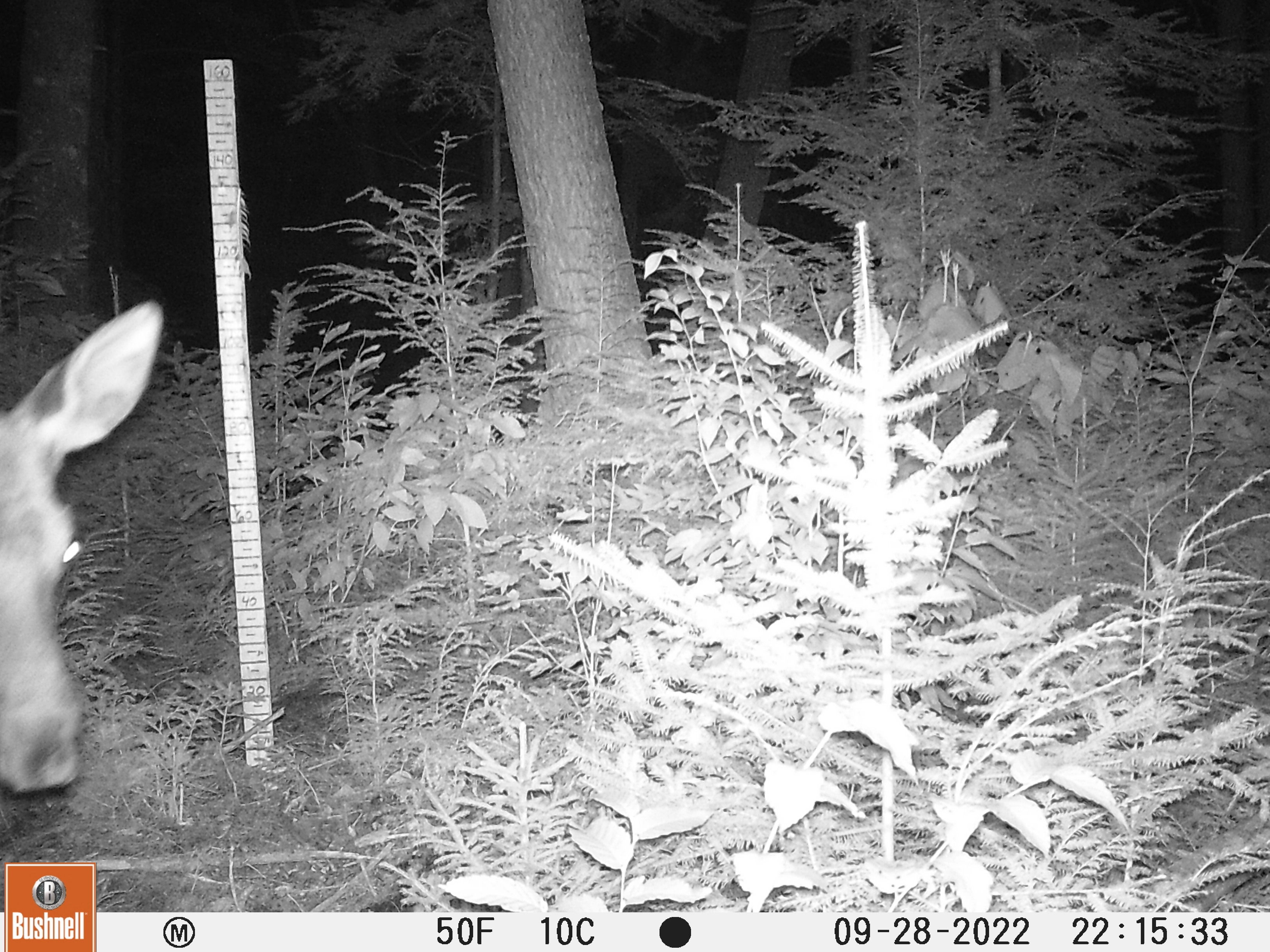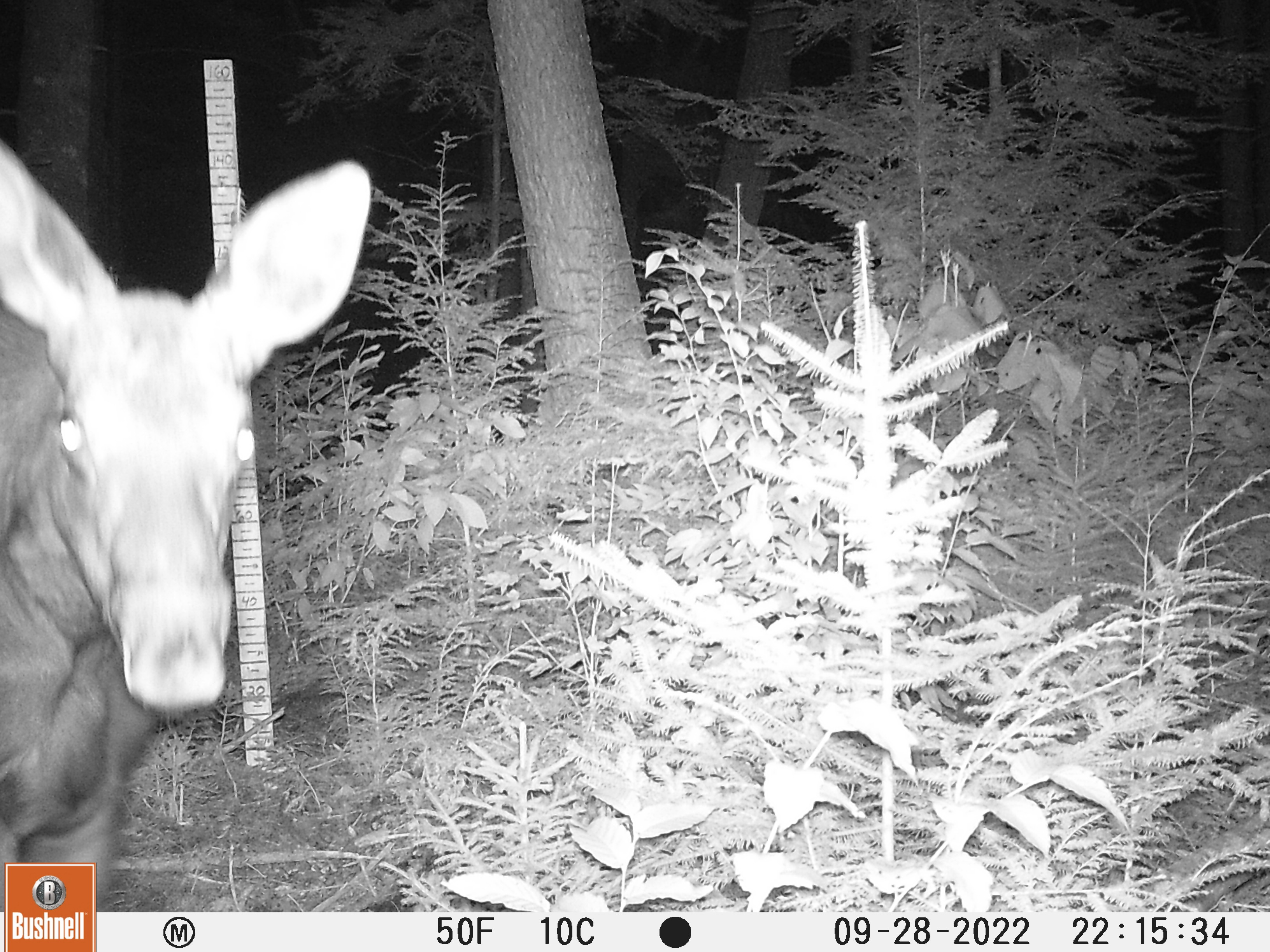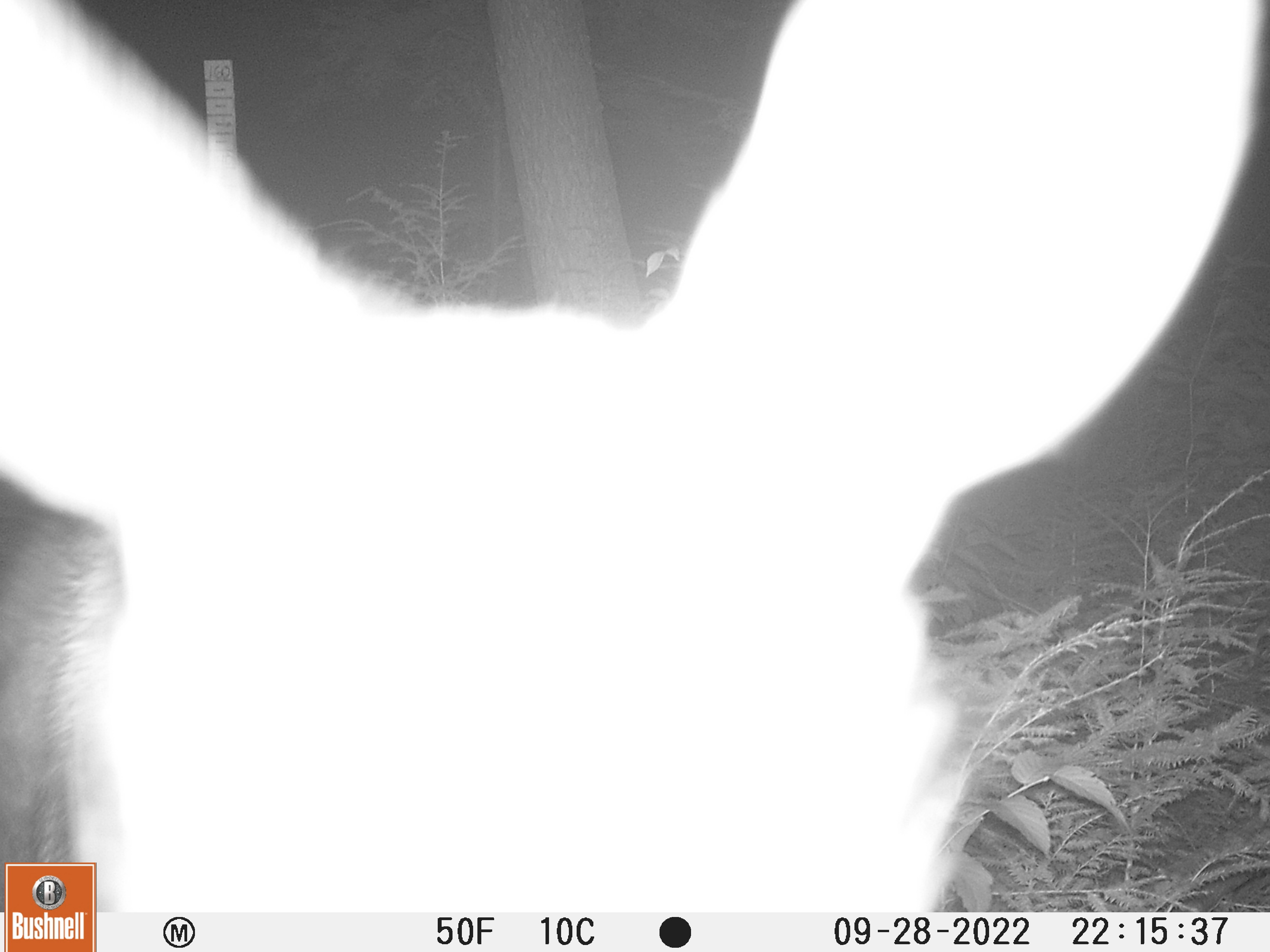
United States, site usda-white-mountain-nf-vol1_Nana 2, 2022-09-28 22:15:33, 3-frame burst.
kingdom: Animalia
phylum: Chordata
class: Mammalia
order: Artiodactyla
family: Cervidae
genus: Alces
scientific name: Alces alces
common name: moose